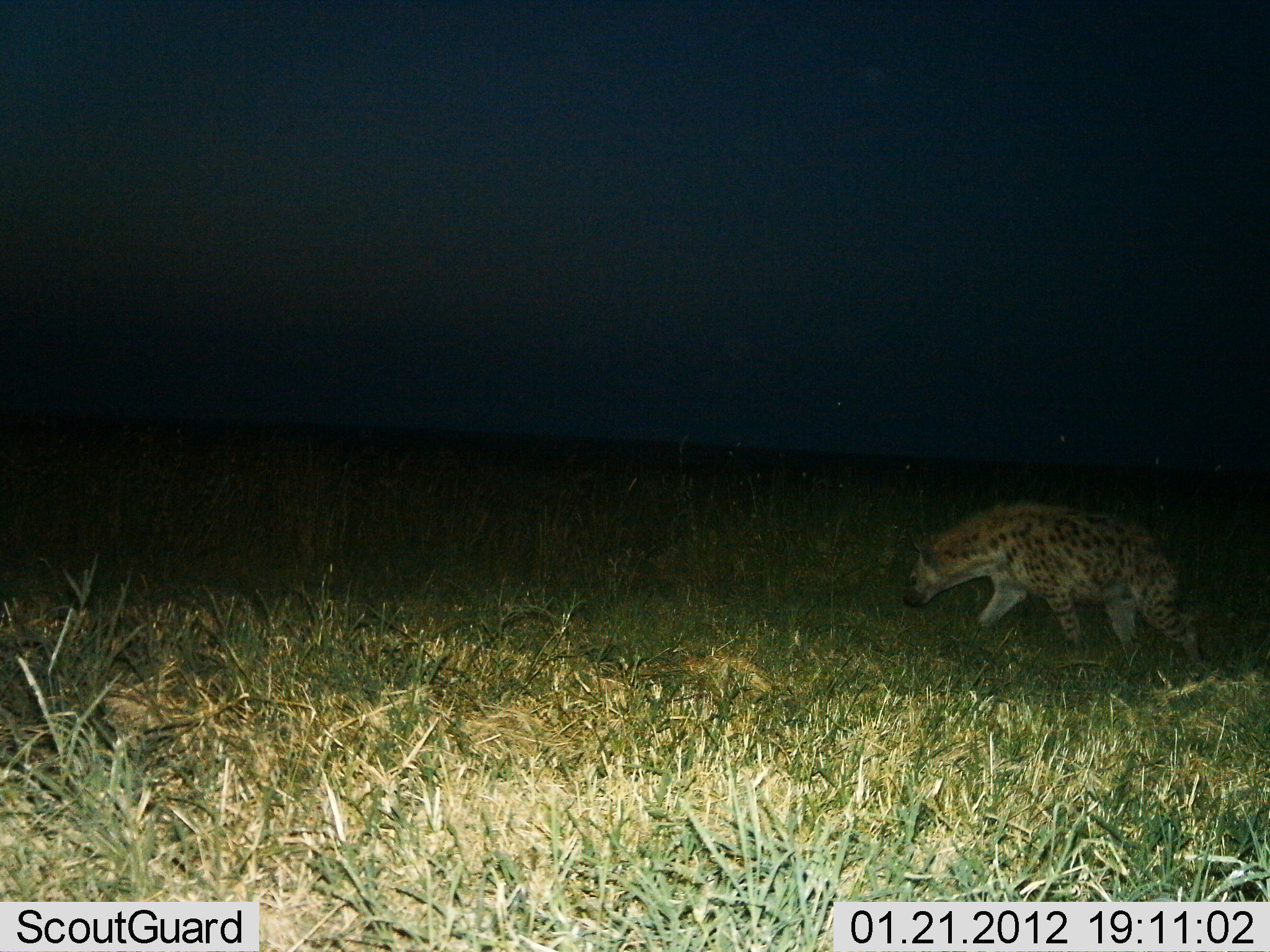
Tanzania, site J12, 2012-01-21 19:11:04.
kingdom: Animalia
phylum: Chordata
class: Mammalia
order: Carnivora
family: Hyaenidae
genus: Crocuta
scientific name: Crocuta crocuta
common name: spotted hyena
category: hyenaspotted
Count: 1.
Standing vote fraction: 7%.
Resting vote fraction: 0%.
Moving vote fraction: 96%.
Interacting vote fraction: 0%.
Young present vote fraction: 0%.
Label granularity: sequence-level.